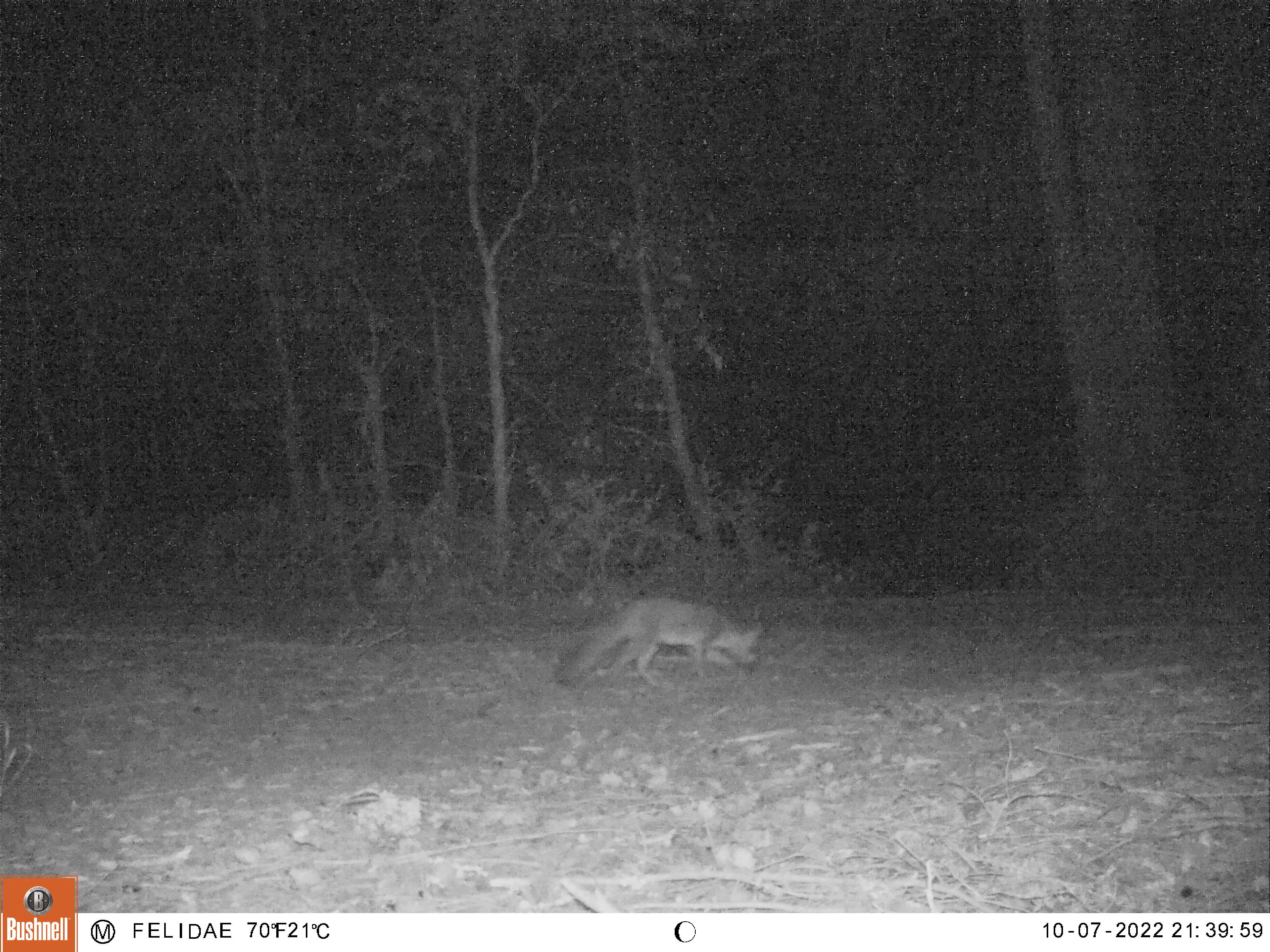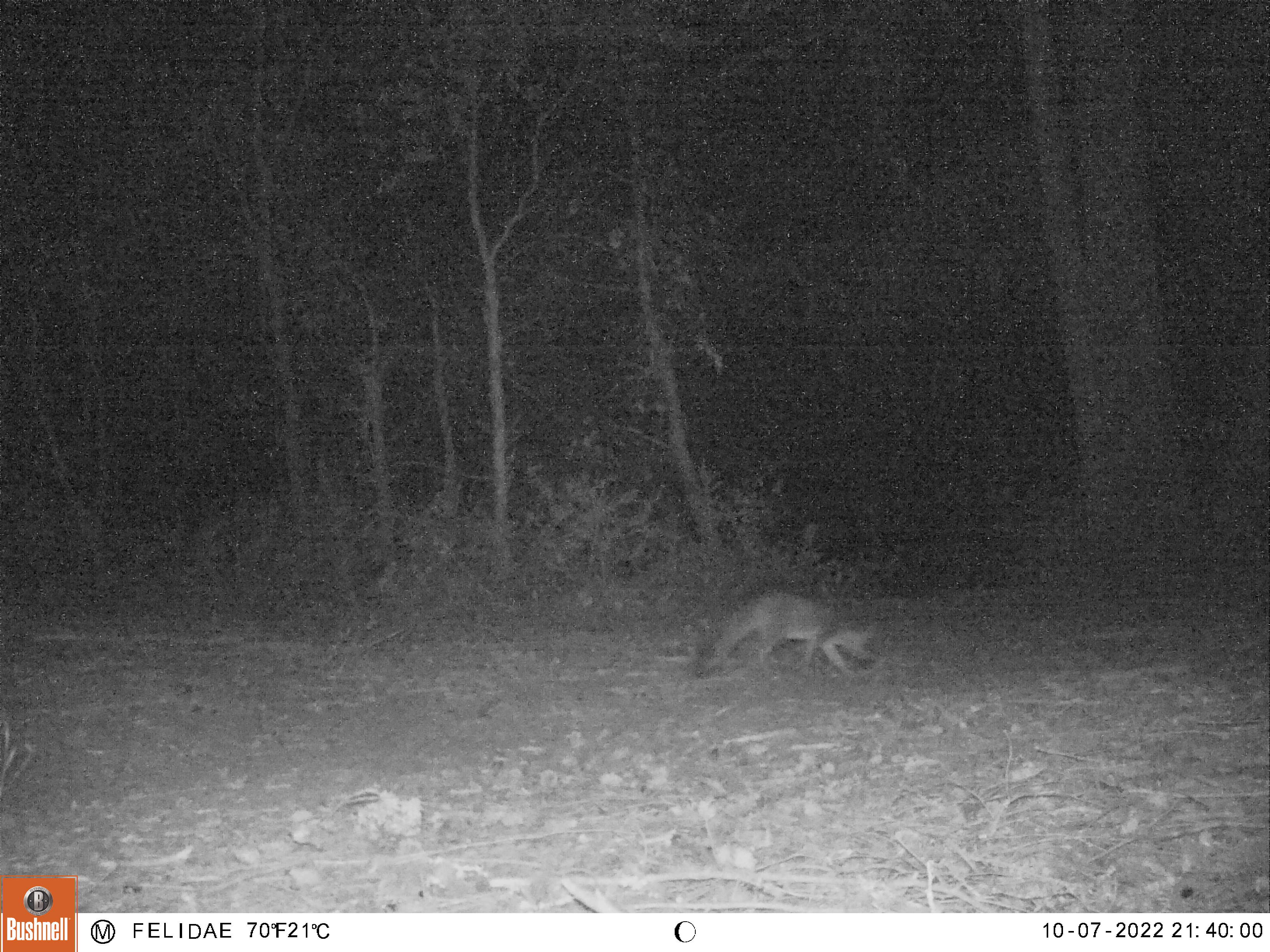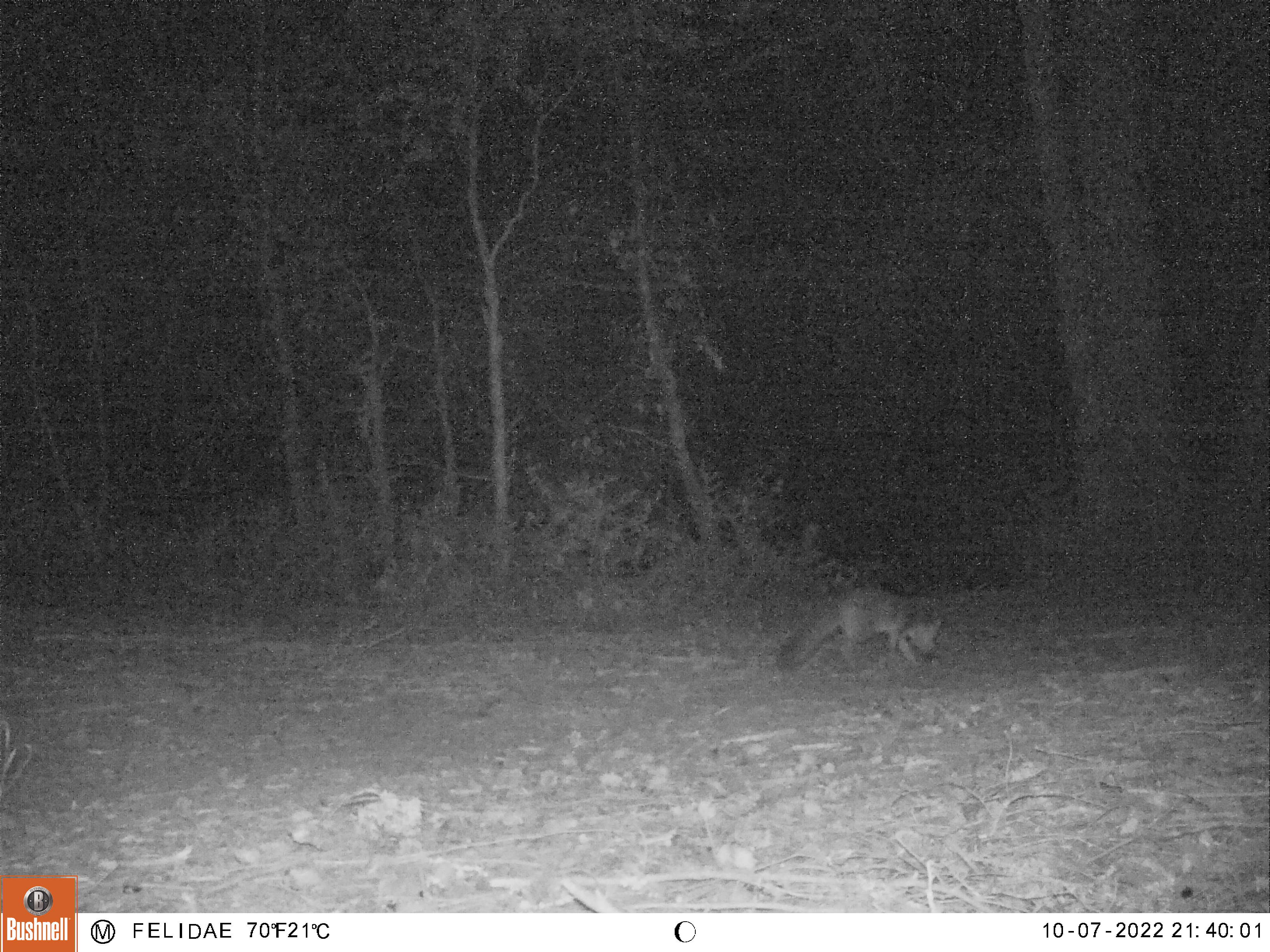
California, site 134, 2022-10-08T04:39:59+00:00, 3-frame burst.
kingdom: Animalia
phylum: Chordata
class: Mammalia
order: Carnivora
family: Canidae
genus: Urocyon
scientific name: Urocyon cinereoargenteus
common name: gray fox